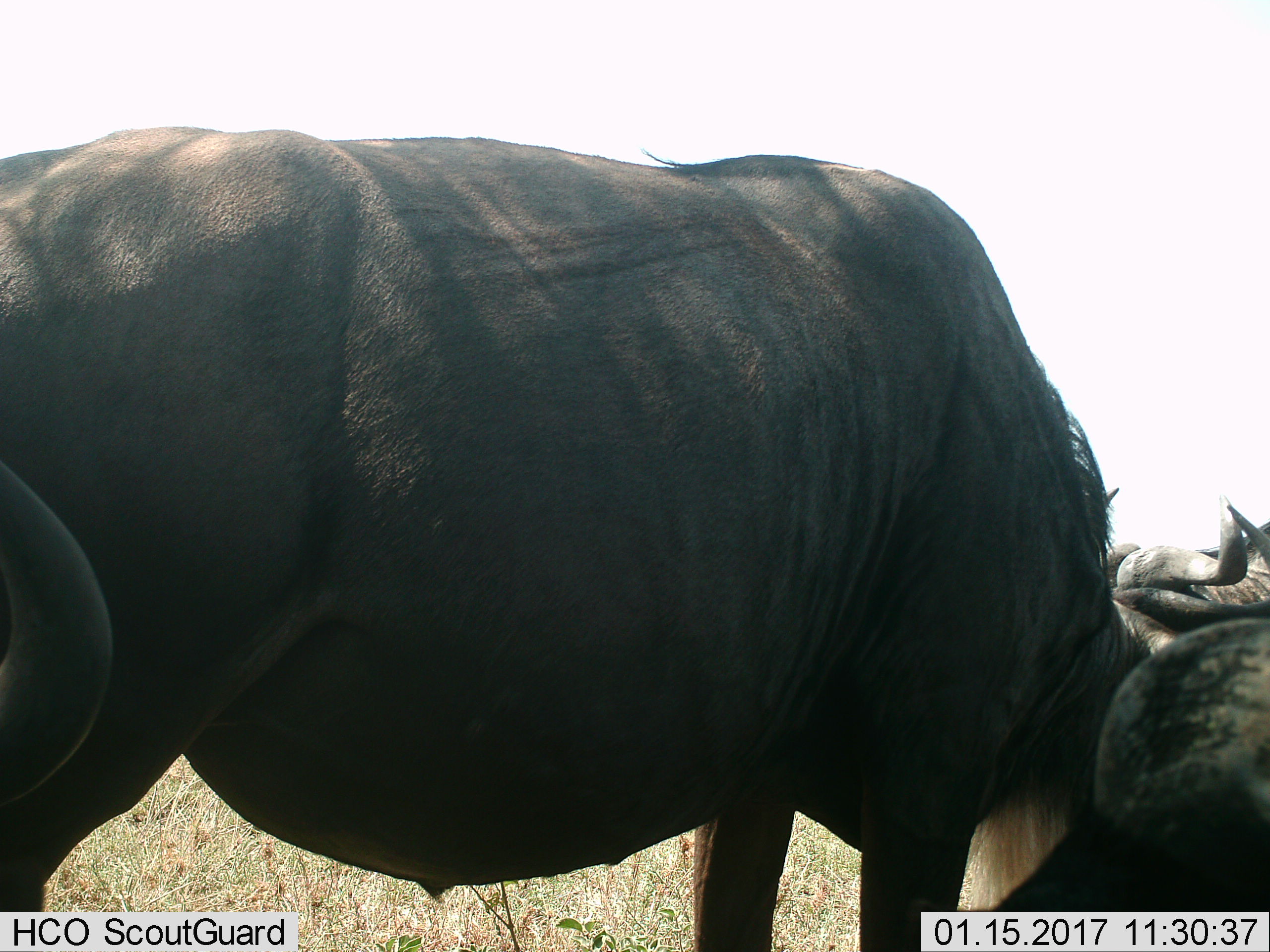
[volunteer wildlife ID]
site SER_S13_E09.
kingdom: Animalia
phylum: Chordata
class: Mammalia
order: Artiodactyla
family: Bovidae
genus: Connochaetes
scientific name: Connochaetes taurinus taurinus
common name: blue wildebeest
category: wildebeestblue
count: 3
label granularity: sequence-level